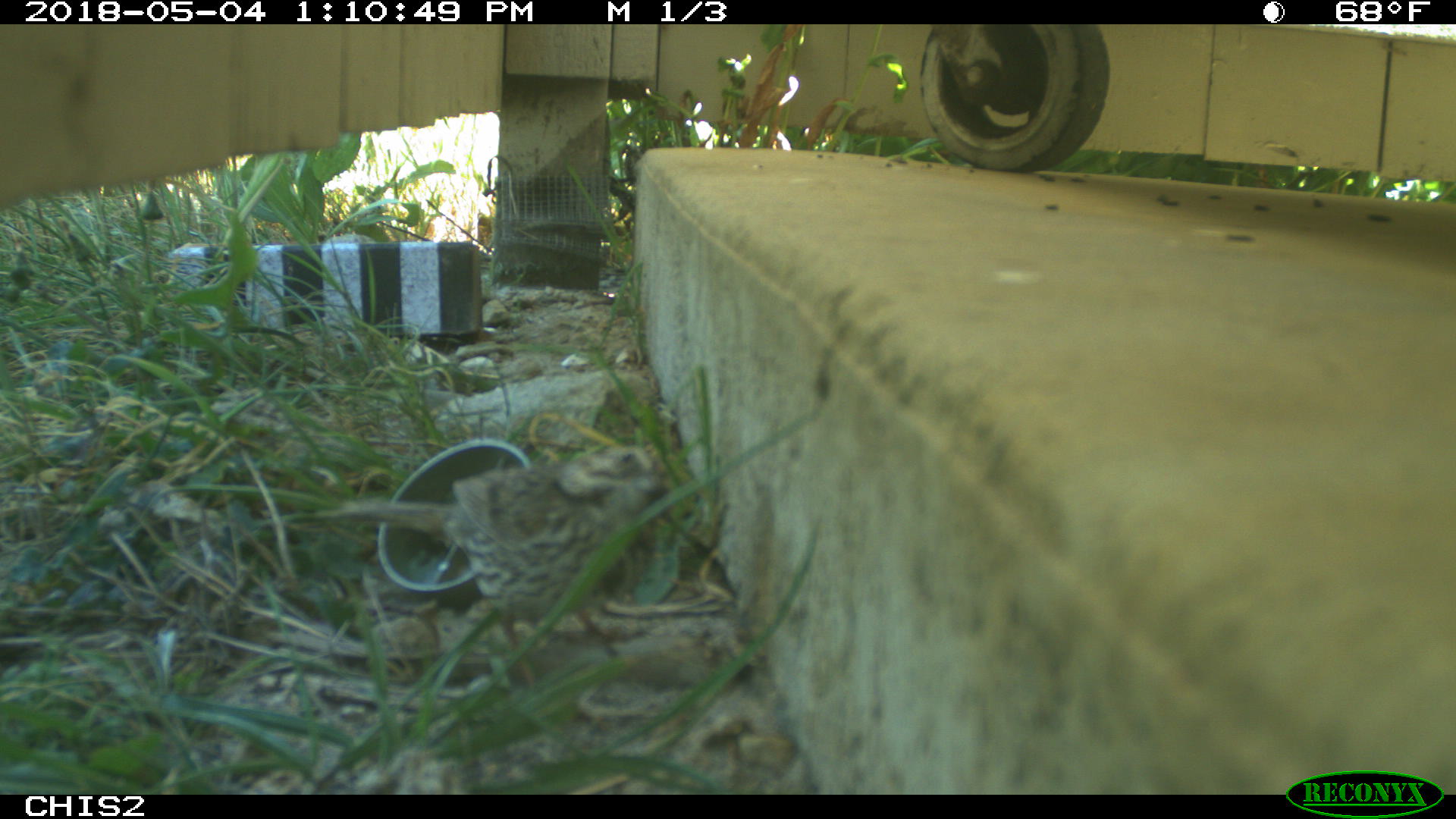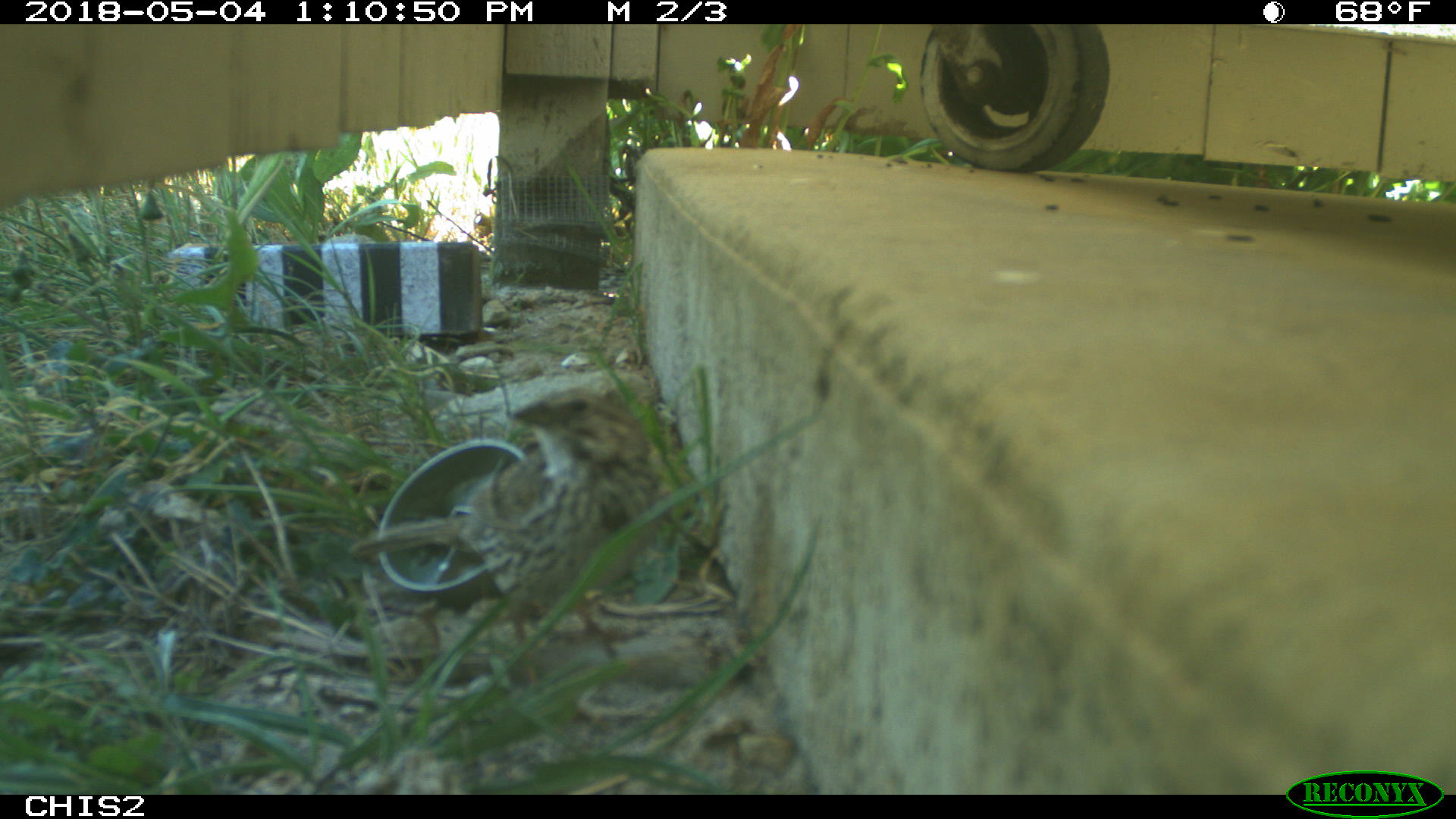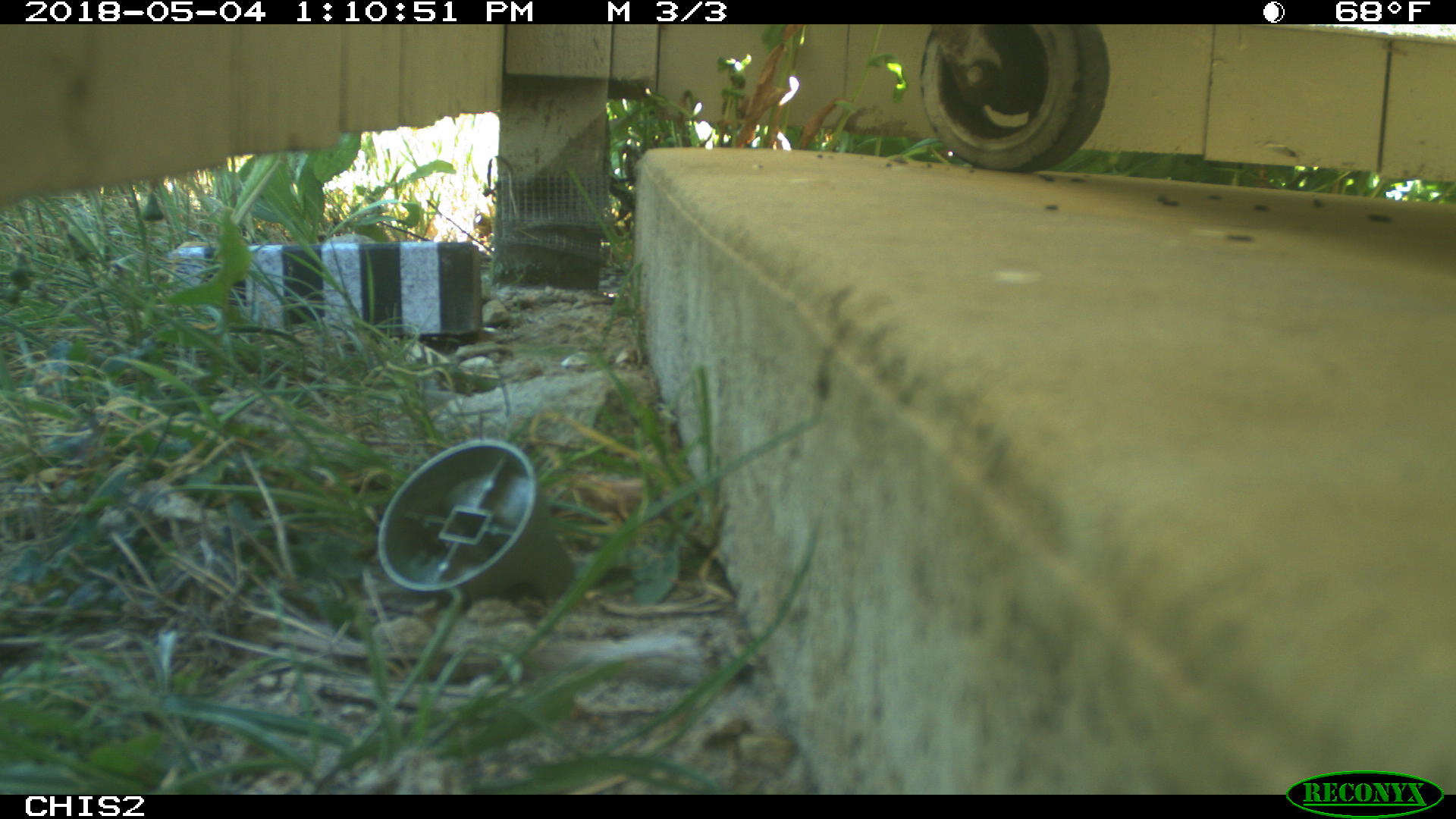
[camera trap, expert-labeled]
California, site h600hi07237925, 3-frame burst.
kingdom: Animalia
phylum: Chordata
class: Aves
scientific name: Aves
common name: bird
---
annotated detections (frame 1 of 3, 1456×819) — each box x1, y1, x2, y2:
bird: 306, 441, 673, 695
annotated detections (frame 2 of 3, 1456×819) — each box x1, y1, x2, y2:
bird: 347, 386, 669, 691